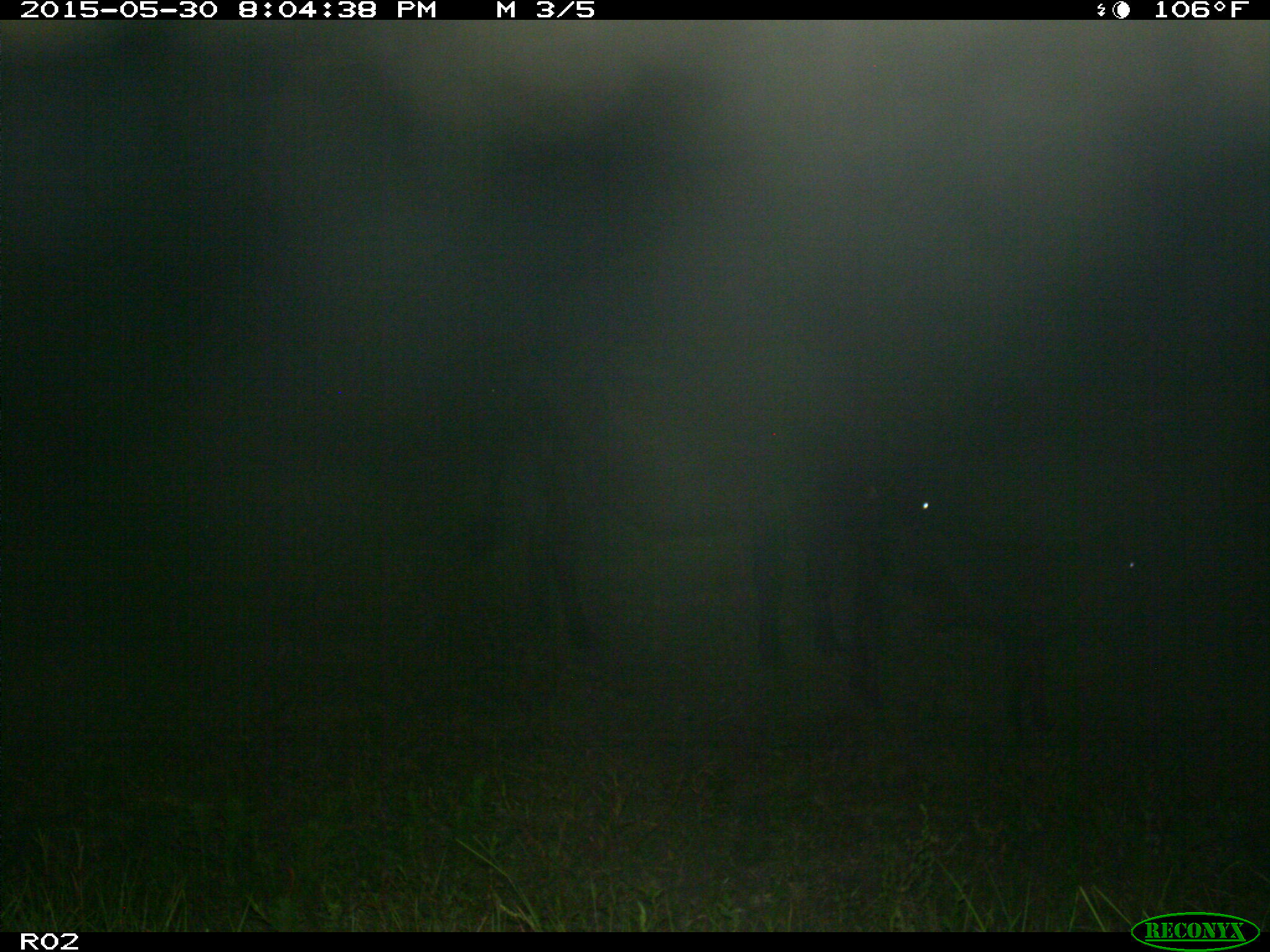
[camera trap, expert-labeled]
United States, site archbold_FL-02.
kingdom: Animalia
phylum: Chordata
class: Mammalia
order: Artiodactyla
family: Bovidae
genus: Bos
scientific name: Bos taurus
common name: domestic cow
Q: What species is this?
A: Bos taurus (domestic cow).